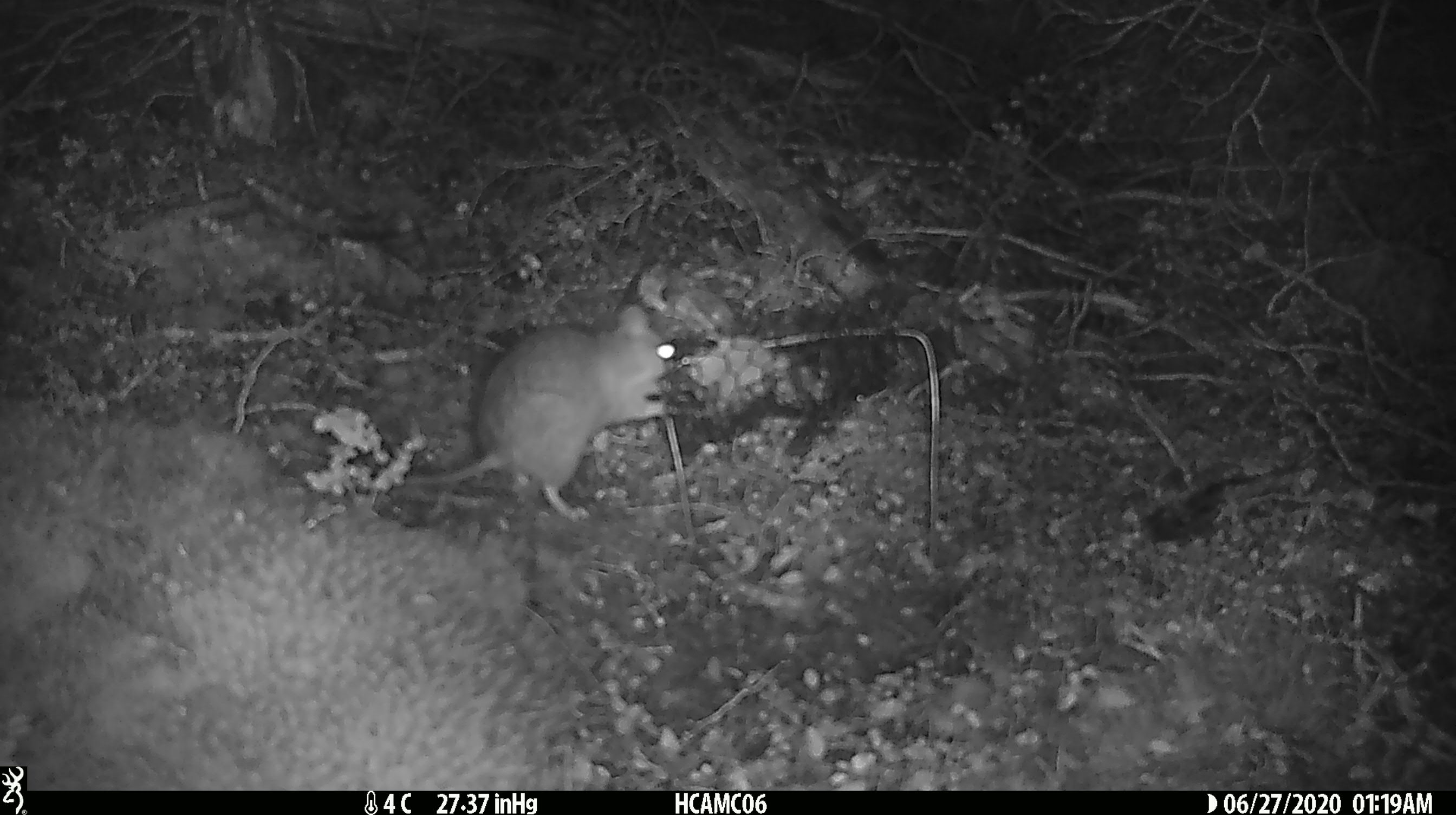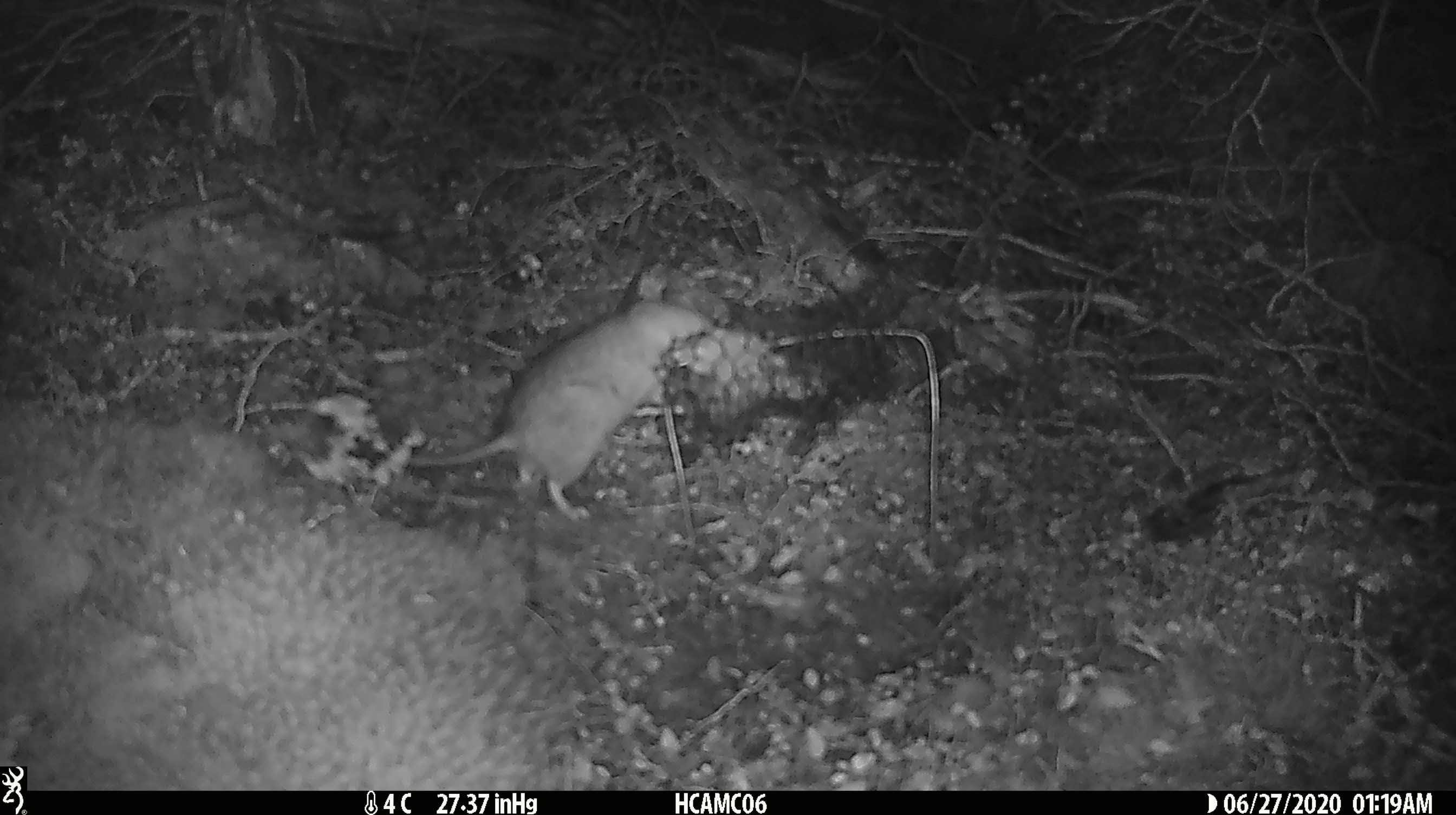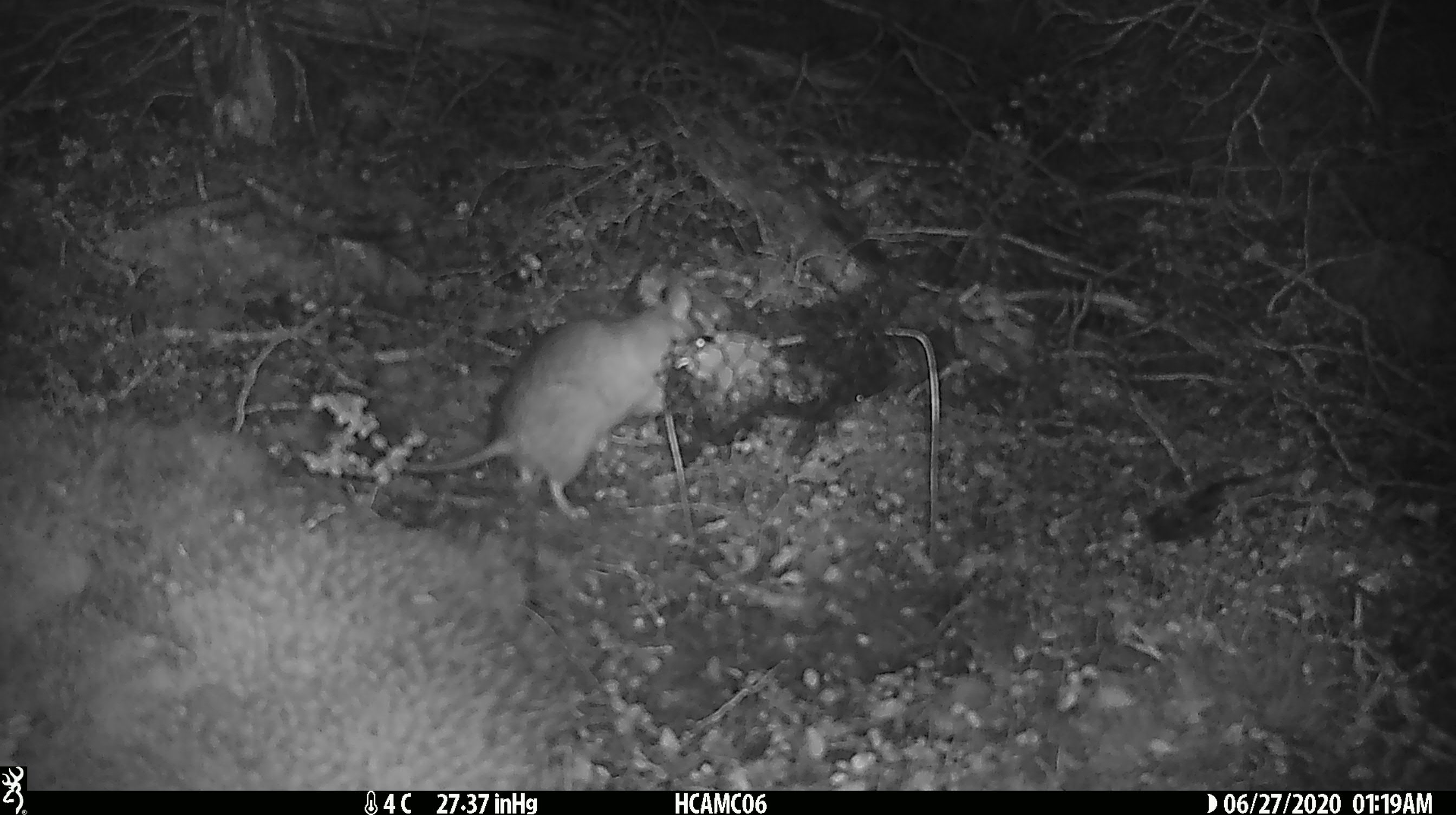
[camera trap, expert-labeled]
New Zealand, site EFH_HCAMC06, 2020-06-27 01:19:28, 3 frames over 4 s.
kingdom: Animalia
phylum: Chordata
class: Mammalia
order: Rodentia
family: Muridae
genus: Rattus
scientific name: Rattus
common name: rat